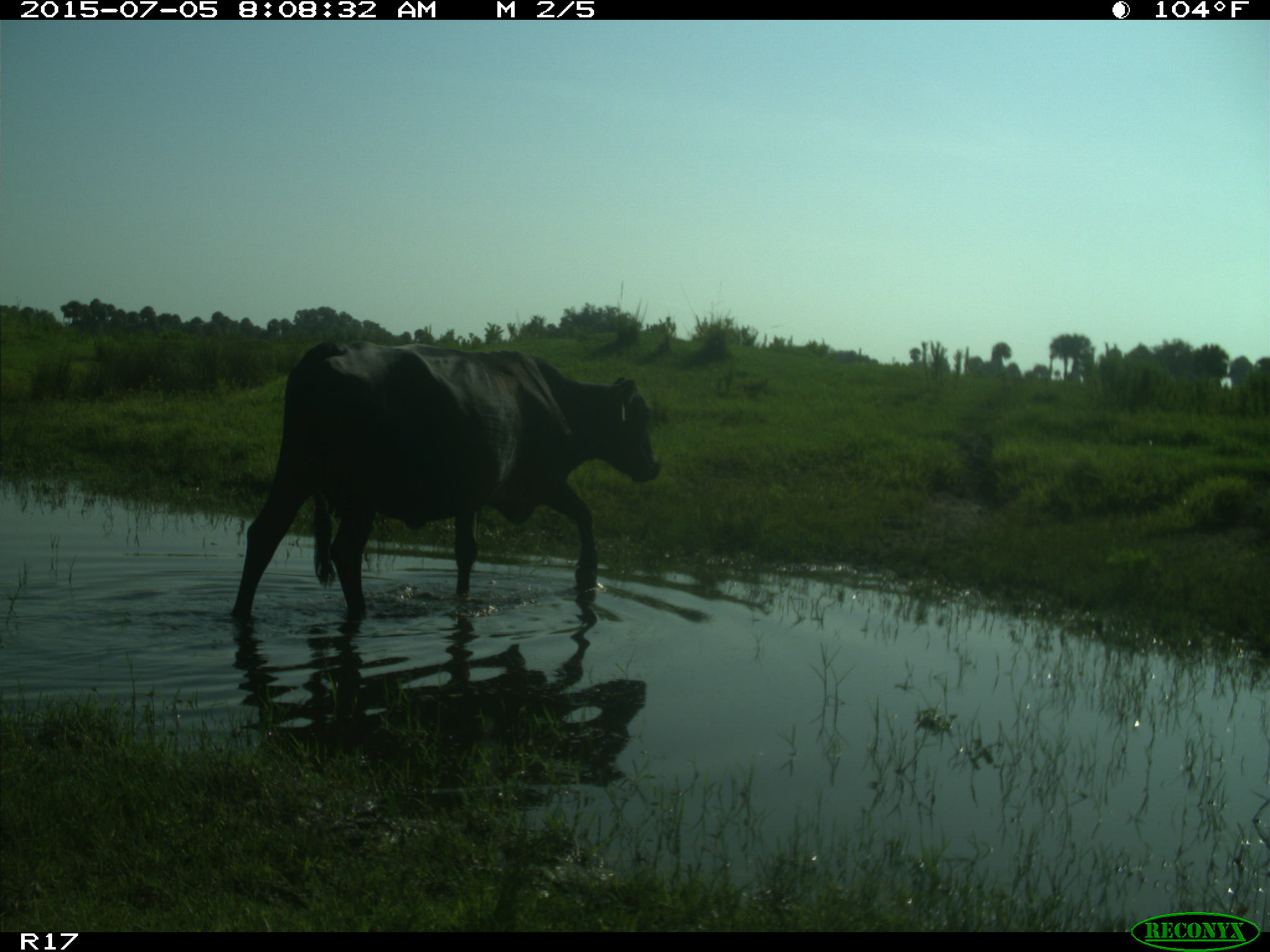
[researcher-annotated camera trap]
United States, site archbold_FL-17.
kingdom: Animalia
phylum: Chordata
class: Mammalia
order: Artiodactyla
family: Bovidae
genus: Bos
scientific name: Bos taurus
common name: domestic cow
Bos taurus (domestic cow).